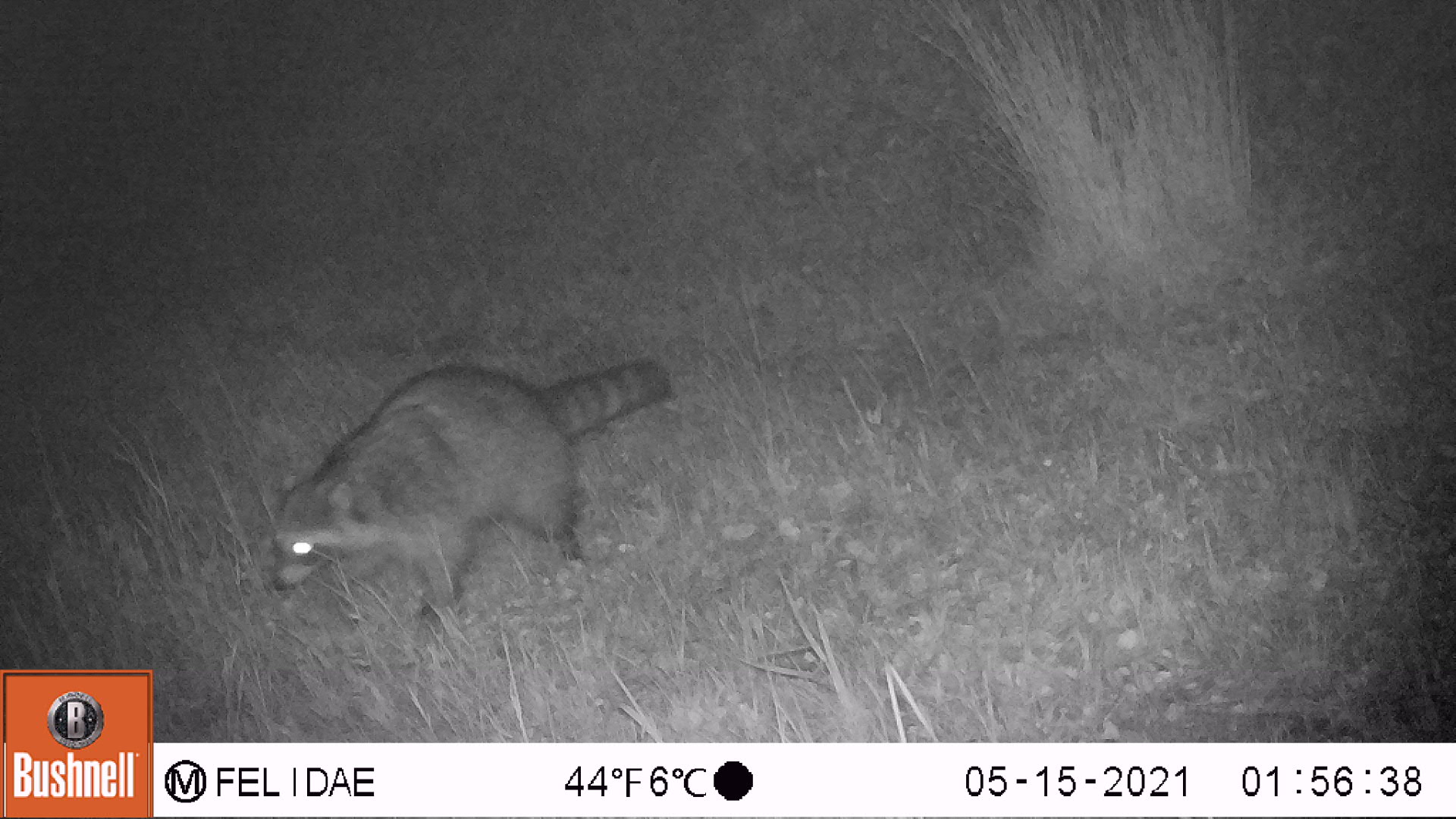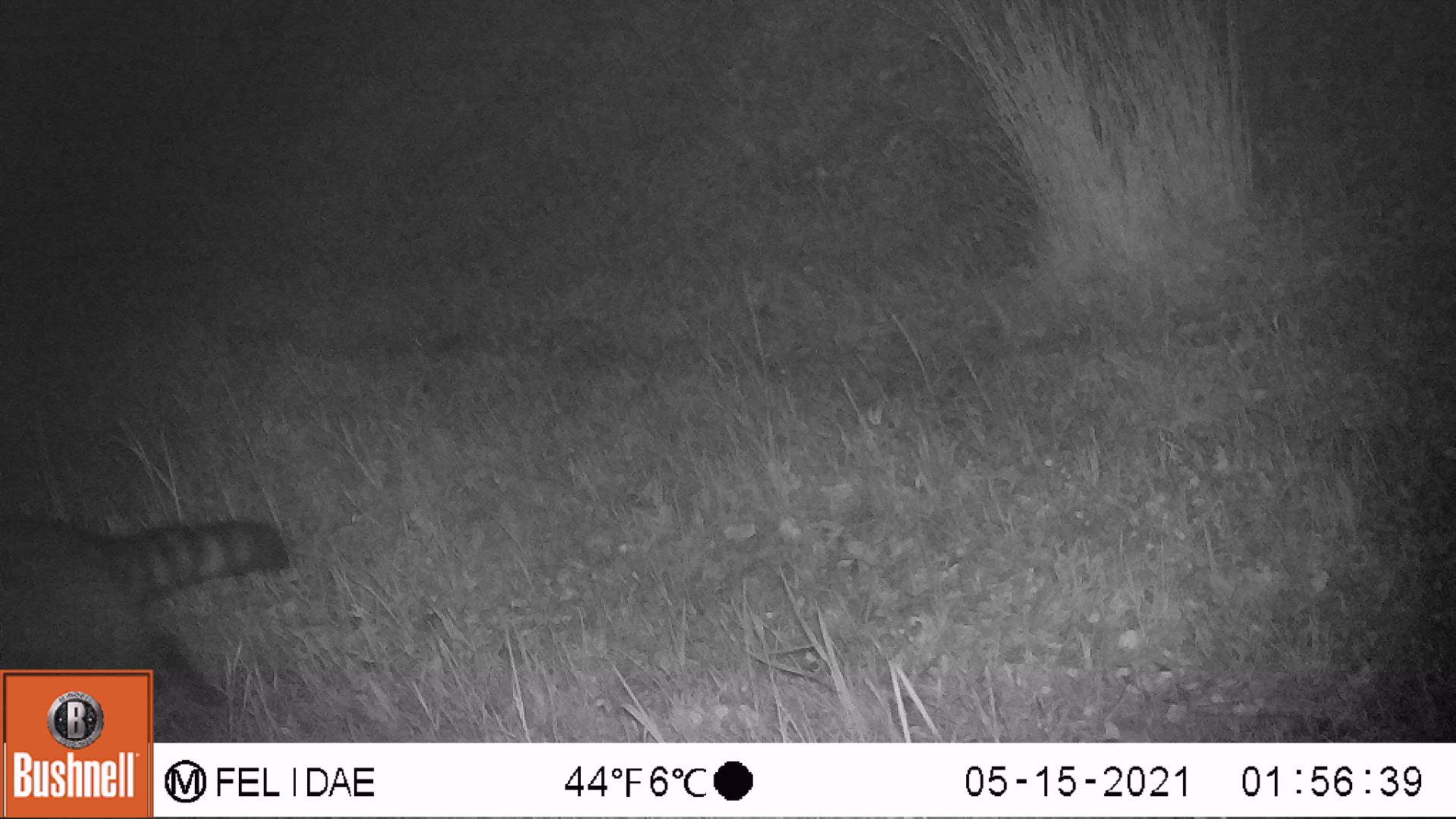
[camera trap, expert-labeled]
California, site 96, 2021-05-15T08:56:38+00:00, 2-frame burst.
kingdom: Animalia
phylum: Chordata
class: Mammalia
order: Carnivora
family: Procyonidae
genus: Procyon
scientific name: Procyon lotor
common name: raccoon